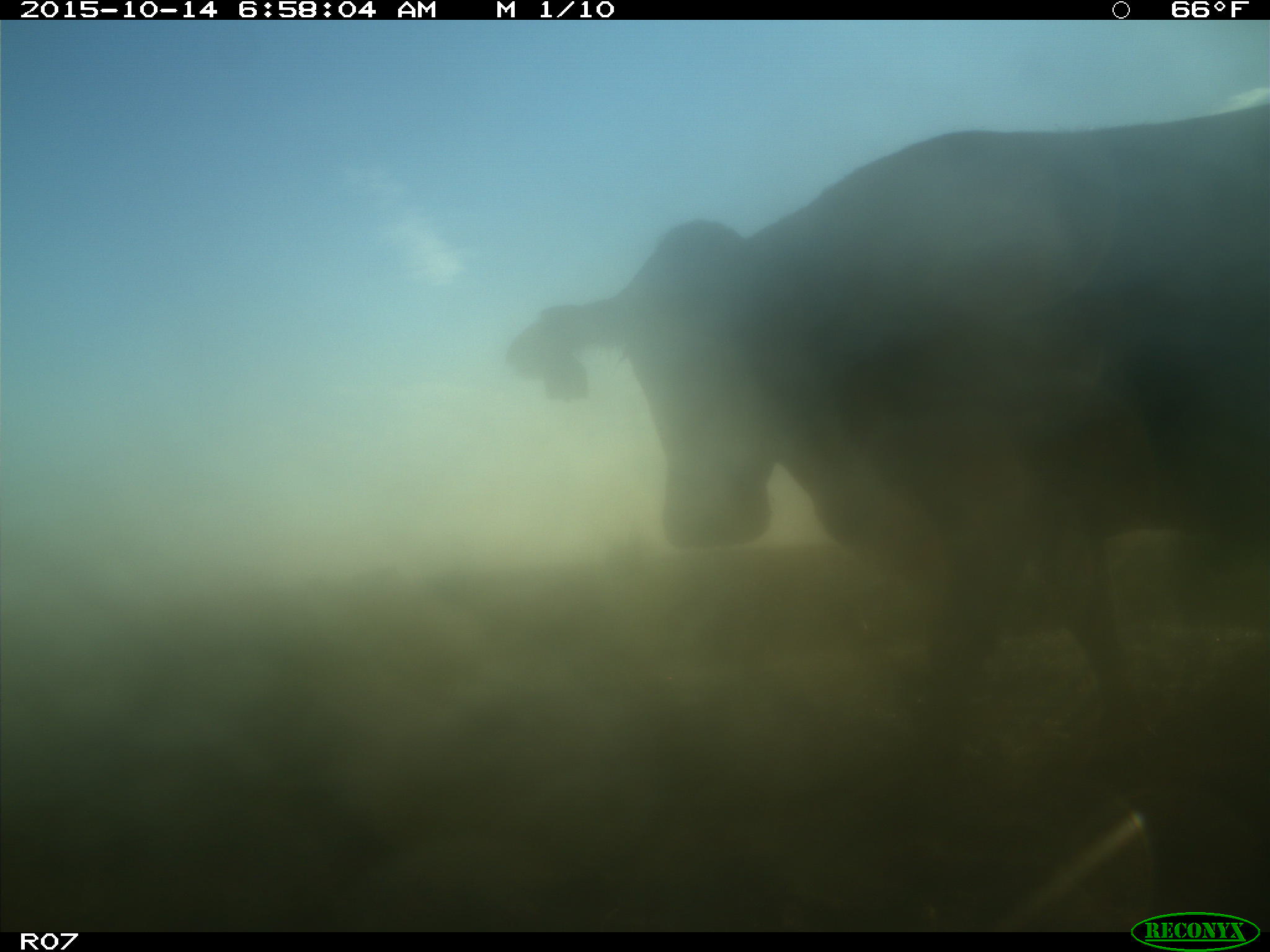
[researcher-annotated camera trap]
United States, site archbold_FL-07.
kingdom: Animalia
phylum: Chordata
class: Mammalia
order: Artiodactyla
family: Bovidae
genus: Bos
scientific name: Bos taurus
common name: domestic cow